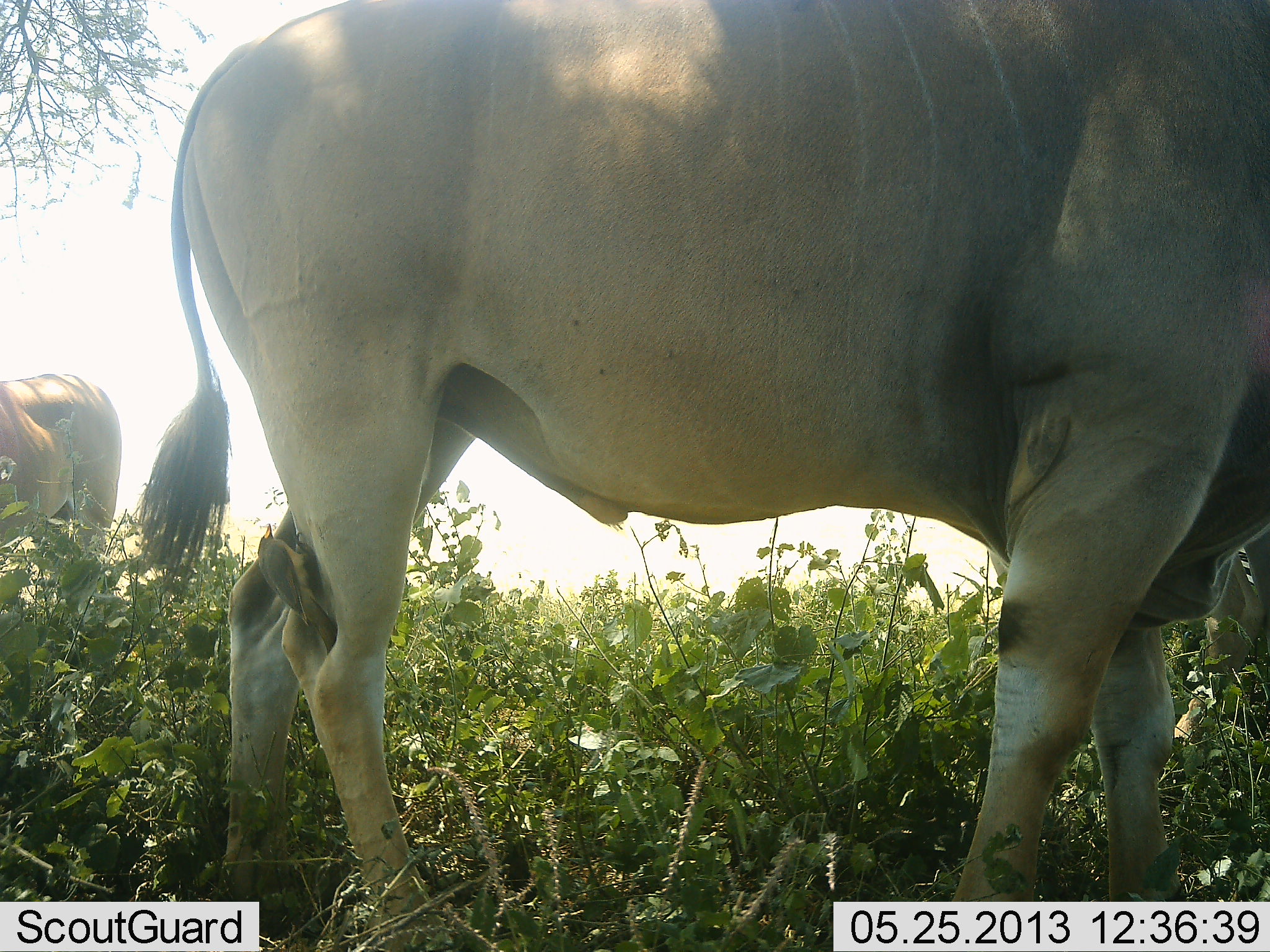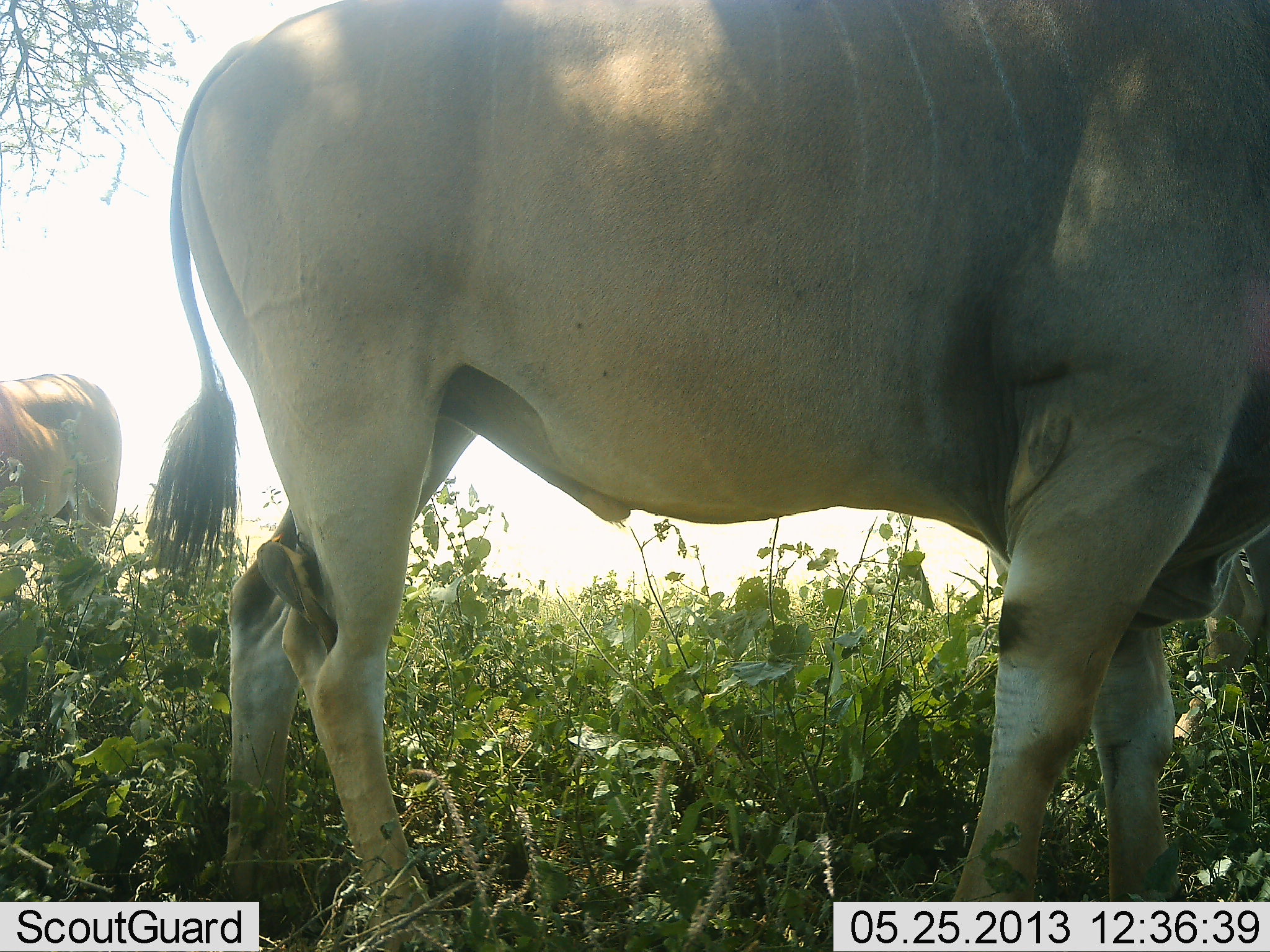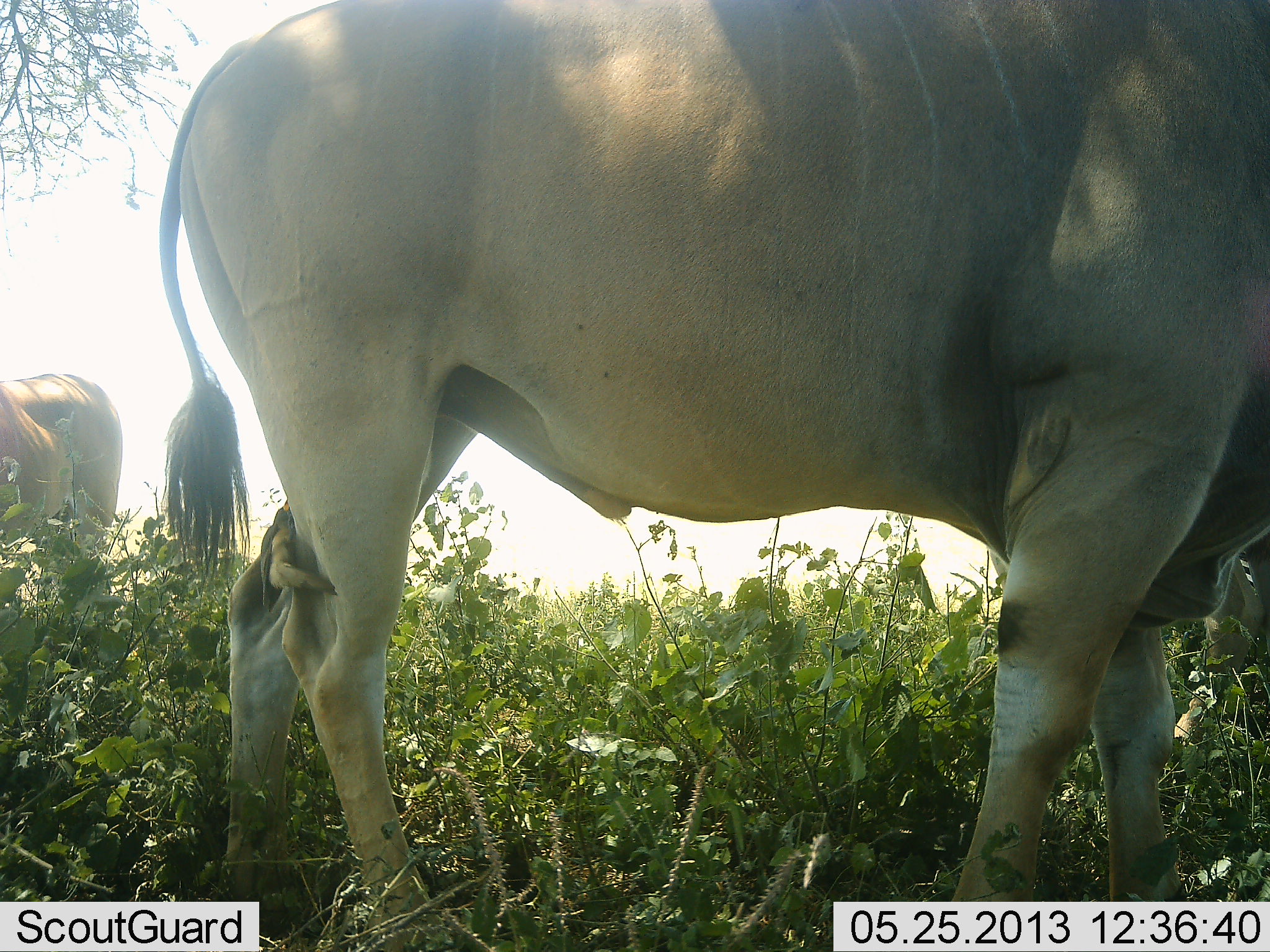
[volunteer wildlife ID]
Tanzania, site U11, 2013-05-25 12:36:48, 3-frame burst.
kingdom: Animalia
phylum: Chordata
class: Mammalia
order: Artiodactyla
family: Bovidae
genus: Tragelaphus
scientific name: Tragelaphus oryx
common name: eland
Eland (Tragelaphus oryx), count 2. Behavior (volunteer vote fractions): standing 94%, resting 0%, moving 0%, interacting 0%. Young present (vote fraction): 0%. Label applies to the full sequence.